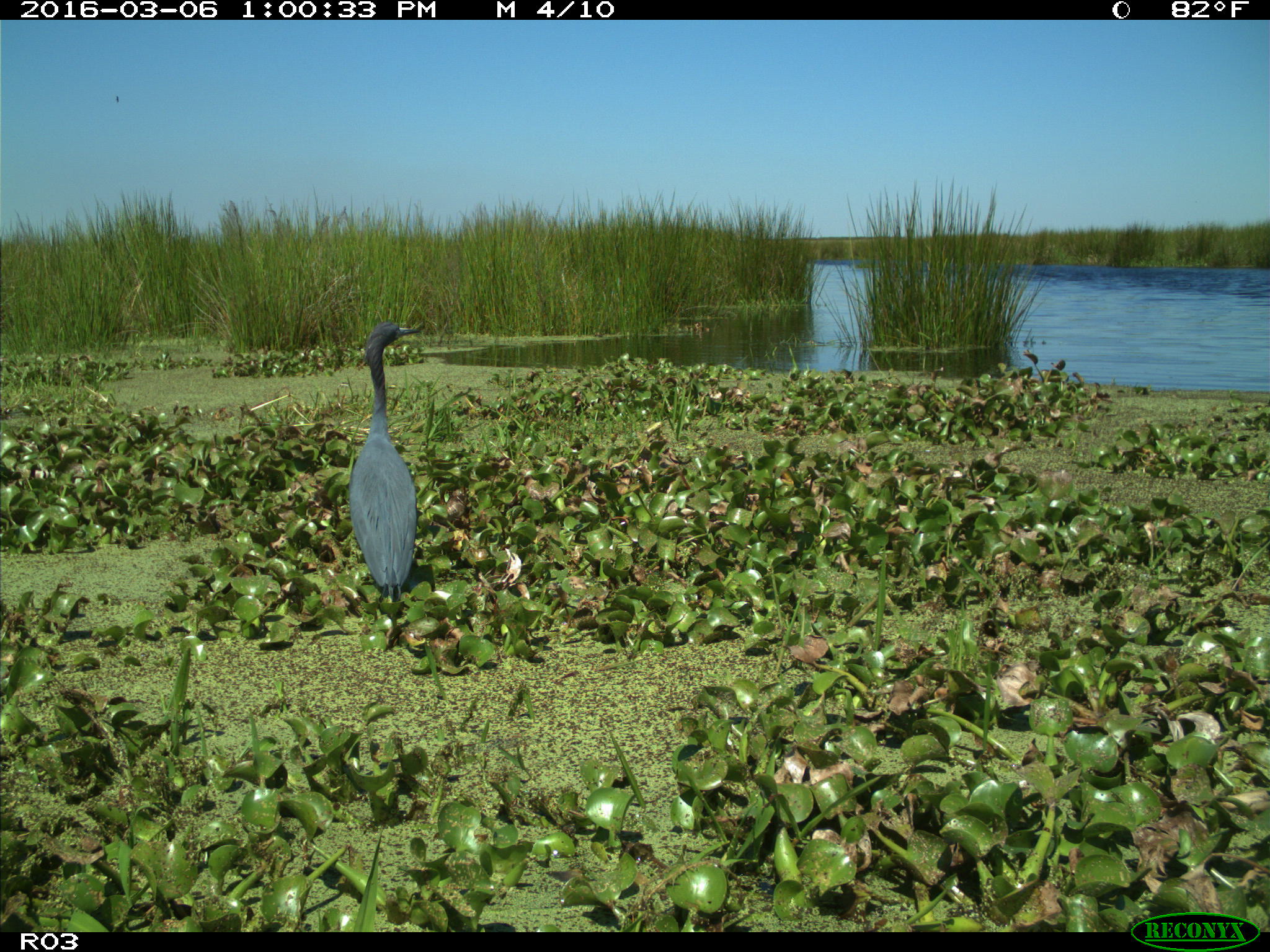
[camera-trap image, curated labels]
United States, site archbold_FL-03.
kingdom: Animalia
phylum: Chordata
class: Aves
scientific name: Aves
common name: birds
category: unidentified bird